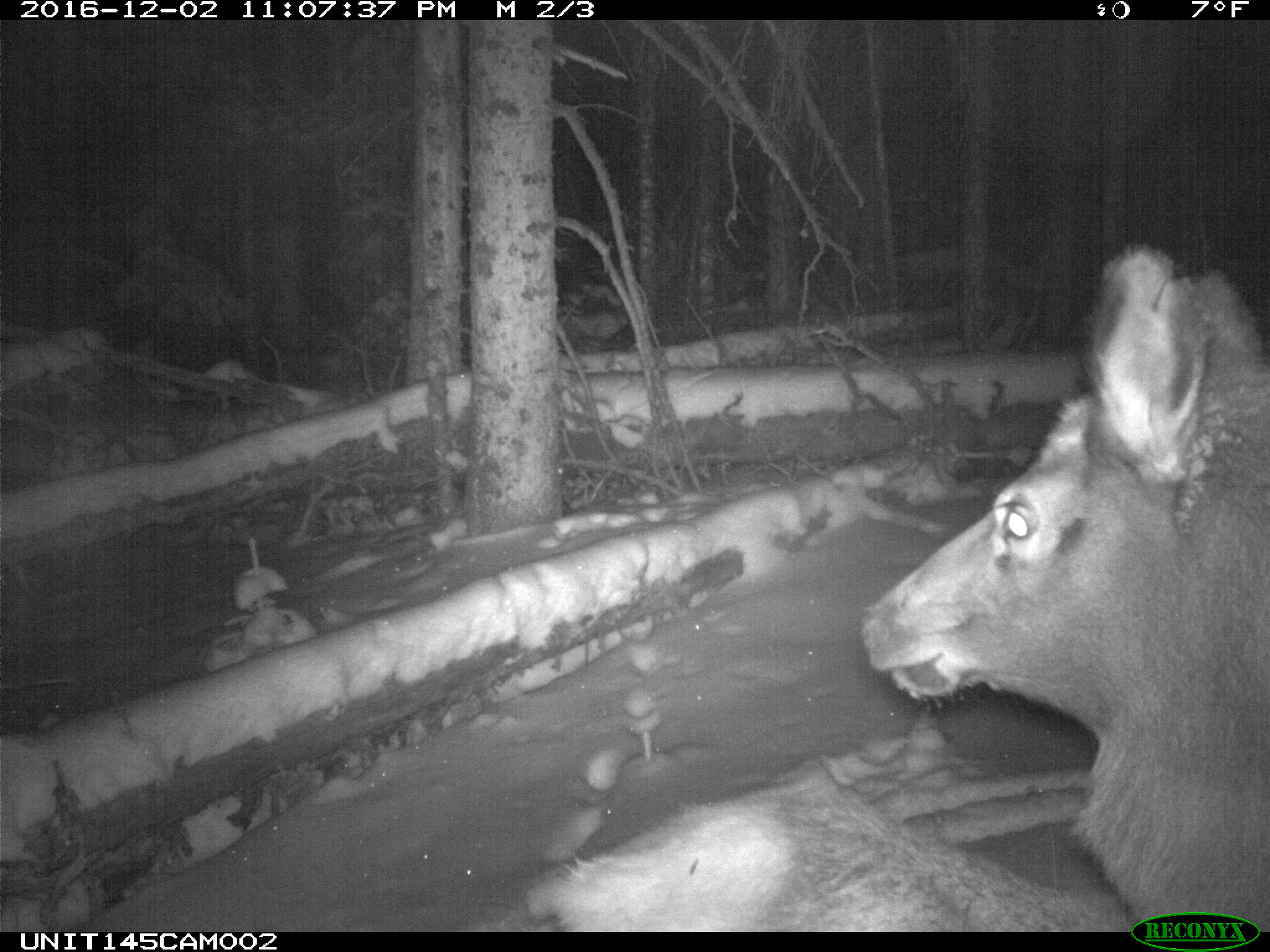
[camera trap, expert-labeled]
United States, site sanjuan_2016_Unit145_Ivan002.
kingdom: Animalia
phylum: Chordata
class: Mammalia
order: Artiodactyla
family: Cervidae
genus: Cervus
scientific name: Cervus elaphus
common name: red deer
Cervus elaphus (red deer).